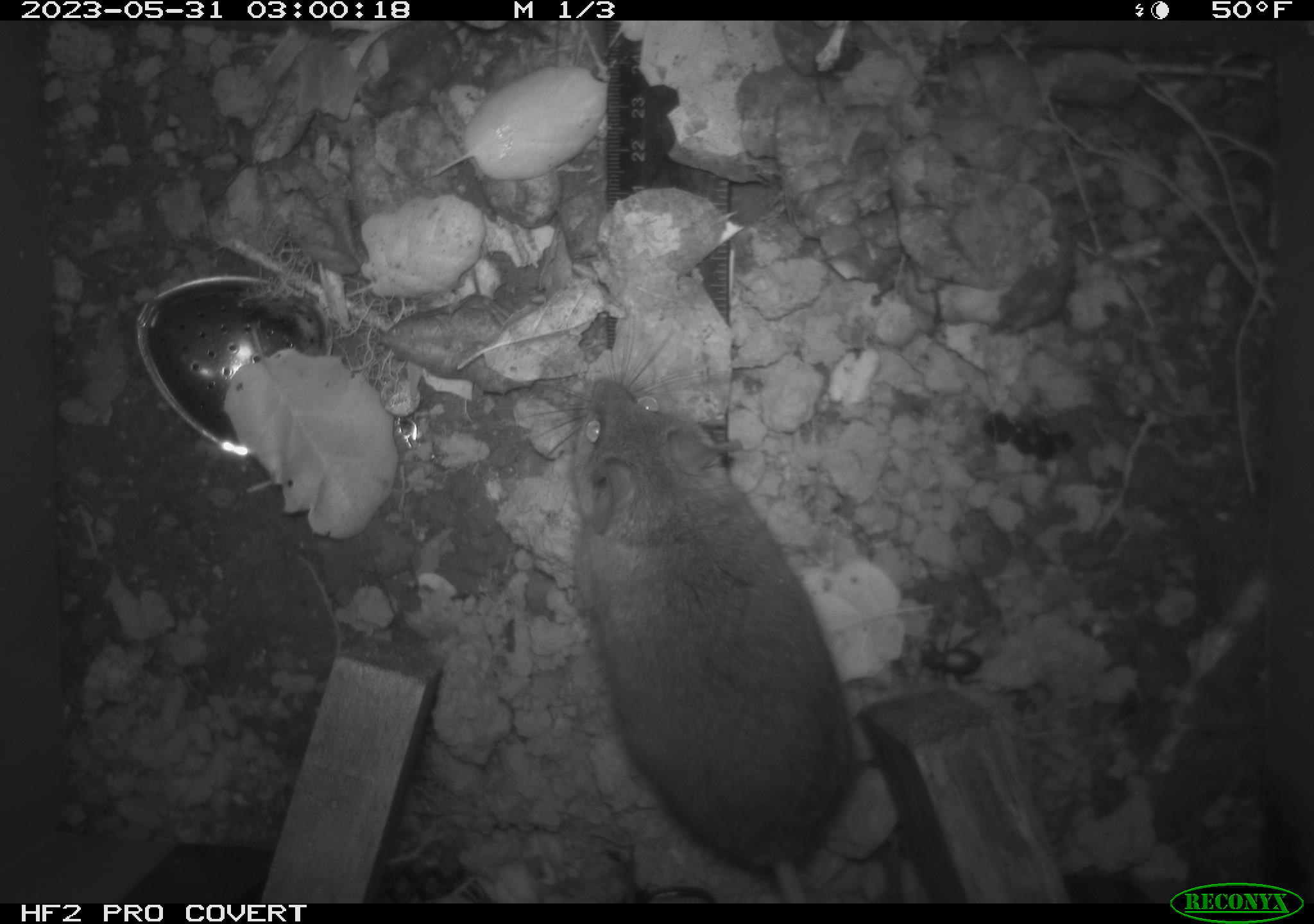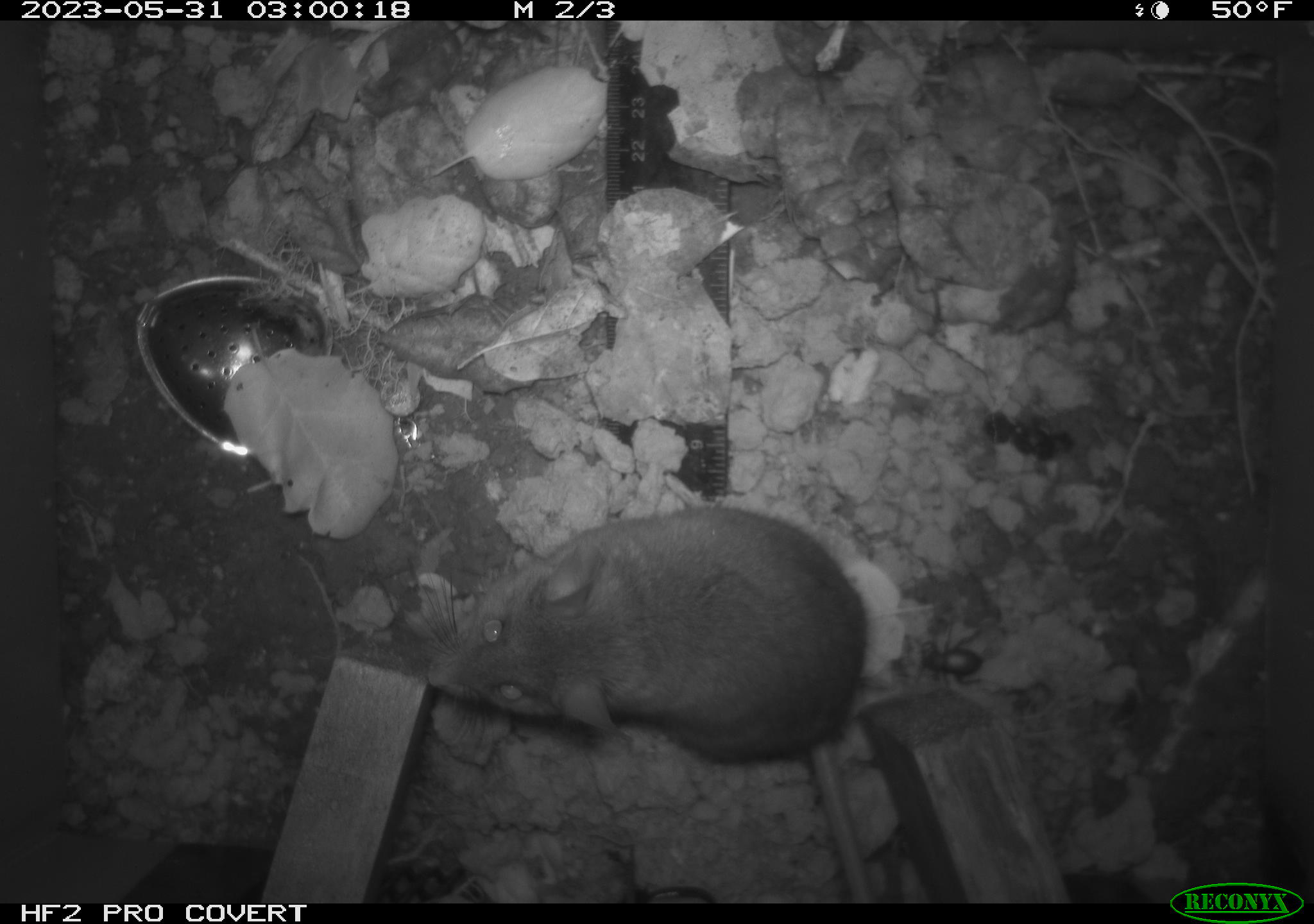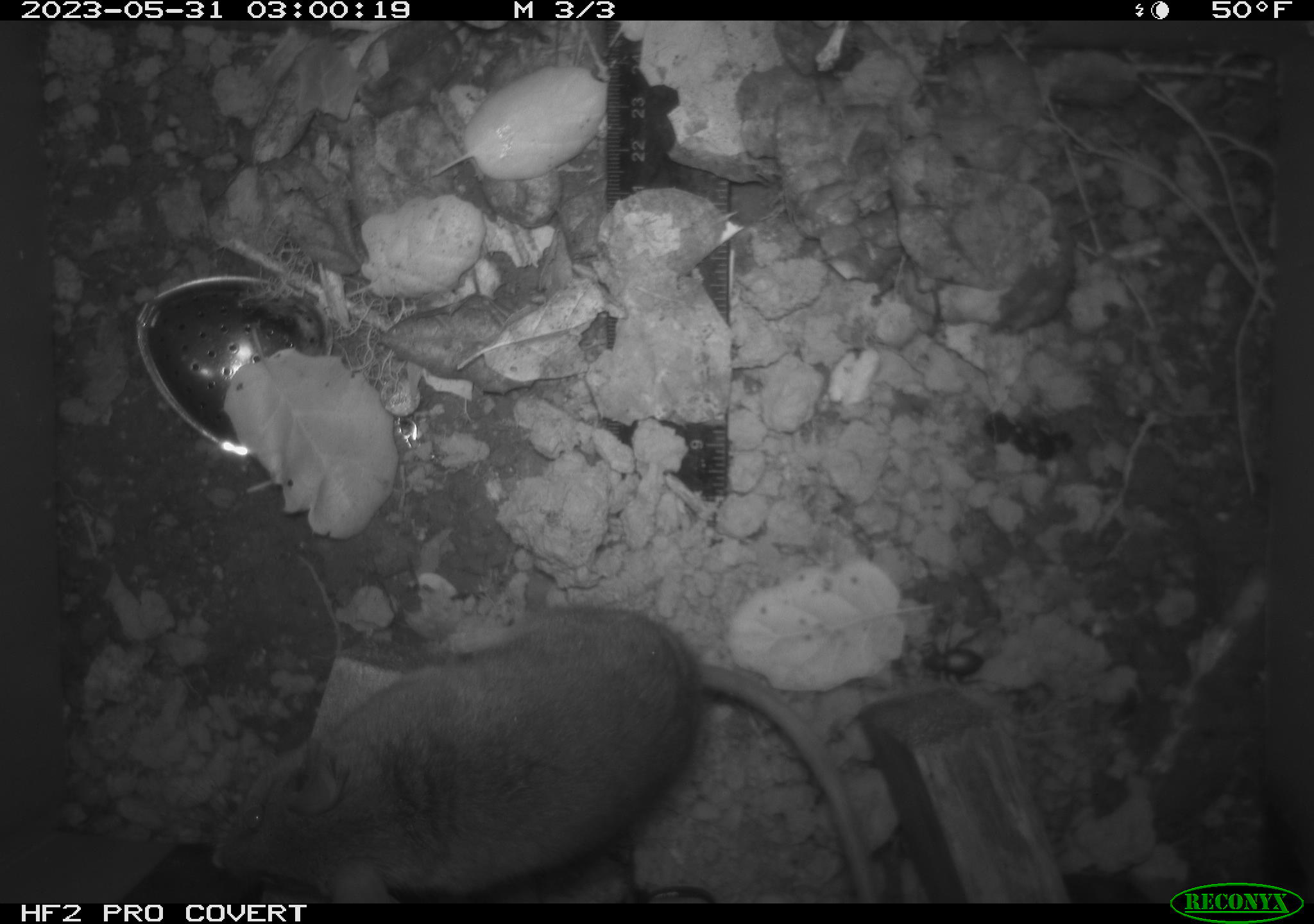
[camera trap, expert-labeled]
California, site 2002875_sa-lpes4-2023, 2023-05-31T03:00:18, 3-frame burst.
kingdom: Animalia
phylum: Chordata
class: Mammalia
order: Rodentia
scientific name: Rodentia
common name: mouse species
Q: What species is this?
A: Mouse species (Rodentia).